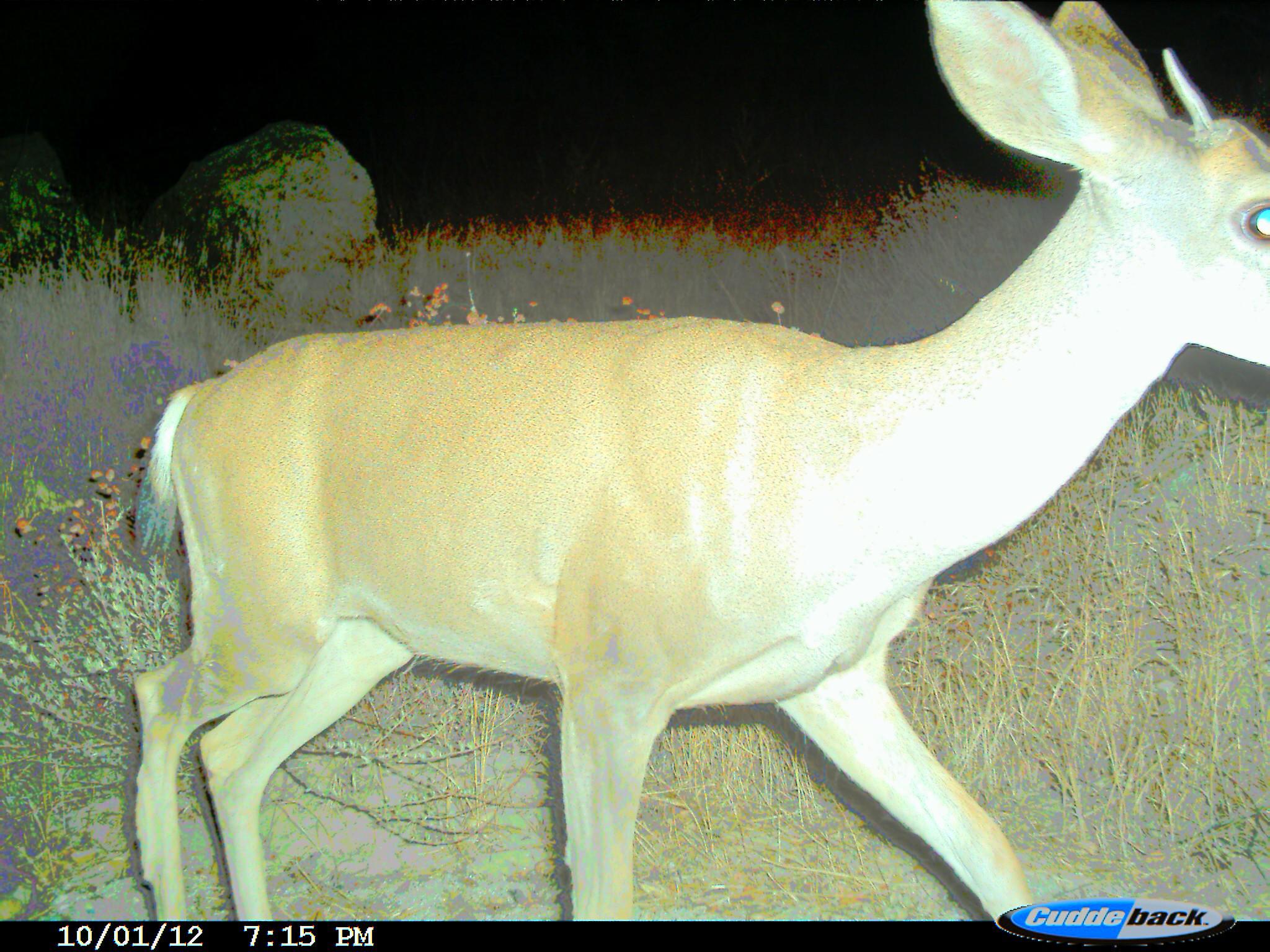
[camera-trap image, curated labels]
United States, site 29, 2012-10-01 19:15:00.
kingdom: Animalia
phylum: Chordata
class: Mammalia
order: Artiodactyla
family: Cervidae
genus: Odocoileus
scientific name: Odocoileus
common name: deer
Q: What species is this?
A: Deer (Odocoileus).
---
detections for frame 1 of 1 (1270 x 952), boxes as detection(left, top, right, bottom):
deer: detection(129, 2, 1268, 920)